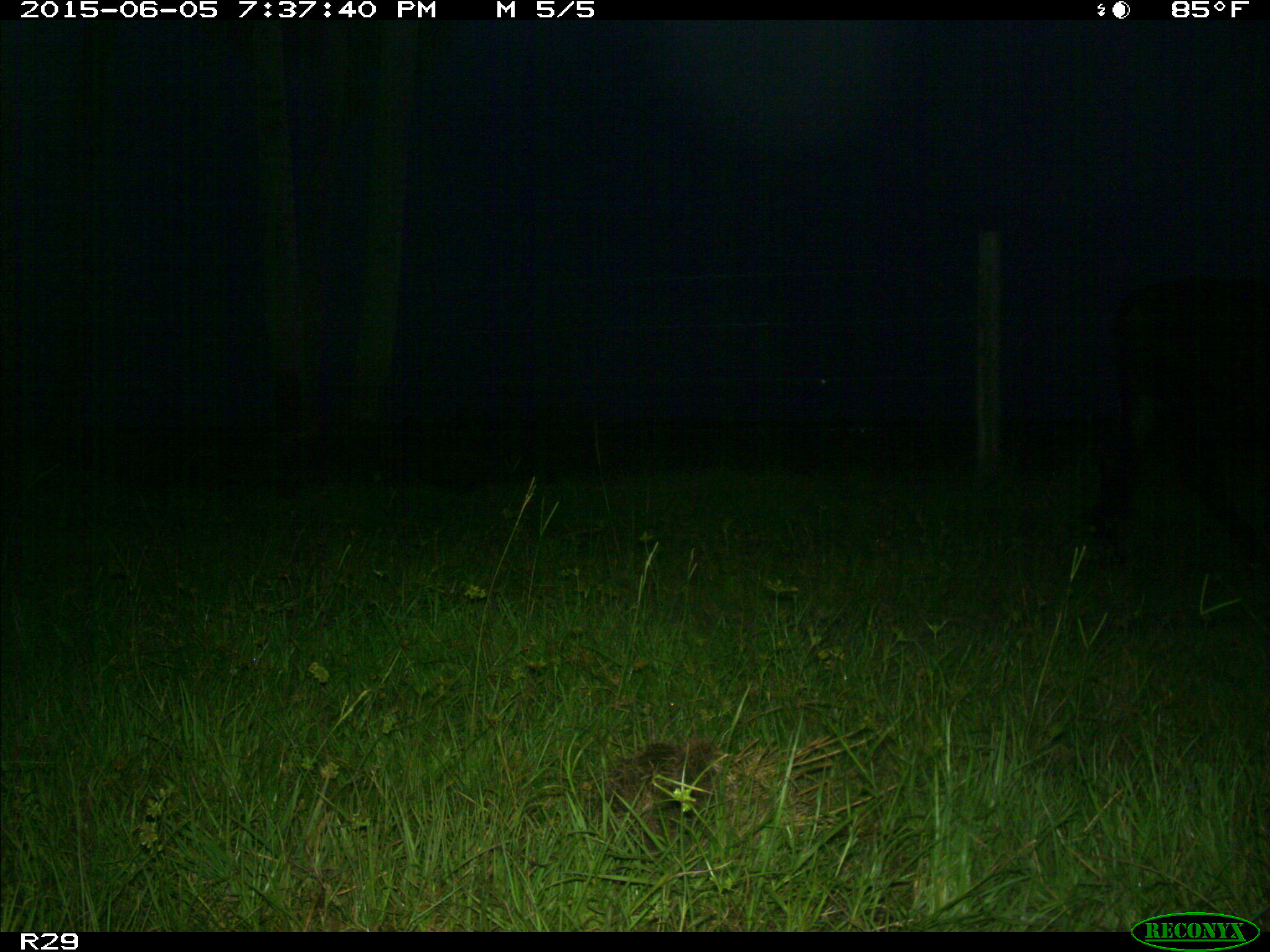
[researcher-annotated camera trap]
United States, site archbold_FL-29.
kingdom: Animalia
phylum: Chordata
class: Mammalia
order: Artiodactyla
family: Bovidae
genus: Bos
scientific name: Bos taurus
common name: domestic cow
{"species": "Bos taurus (domestic cow)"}